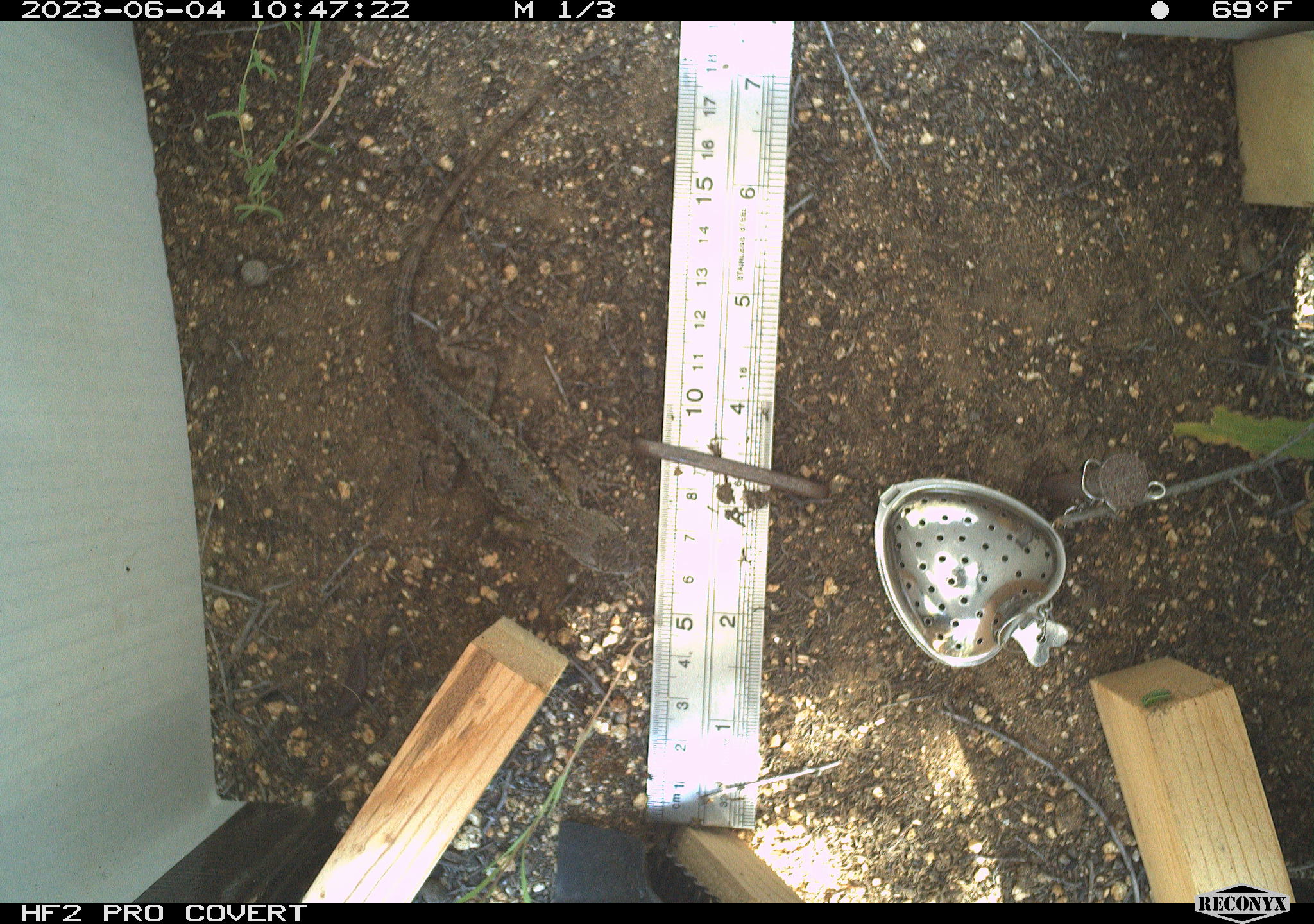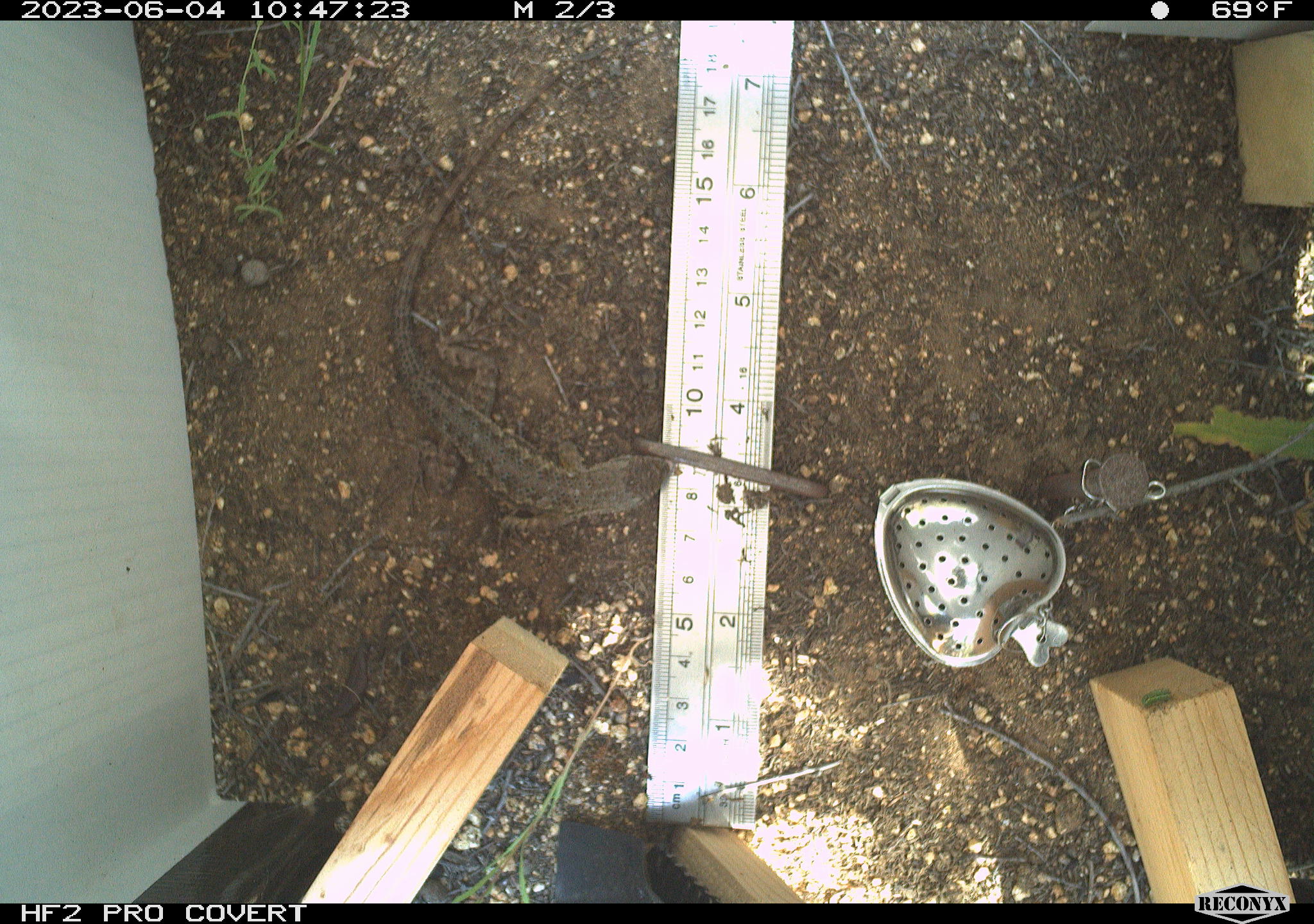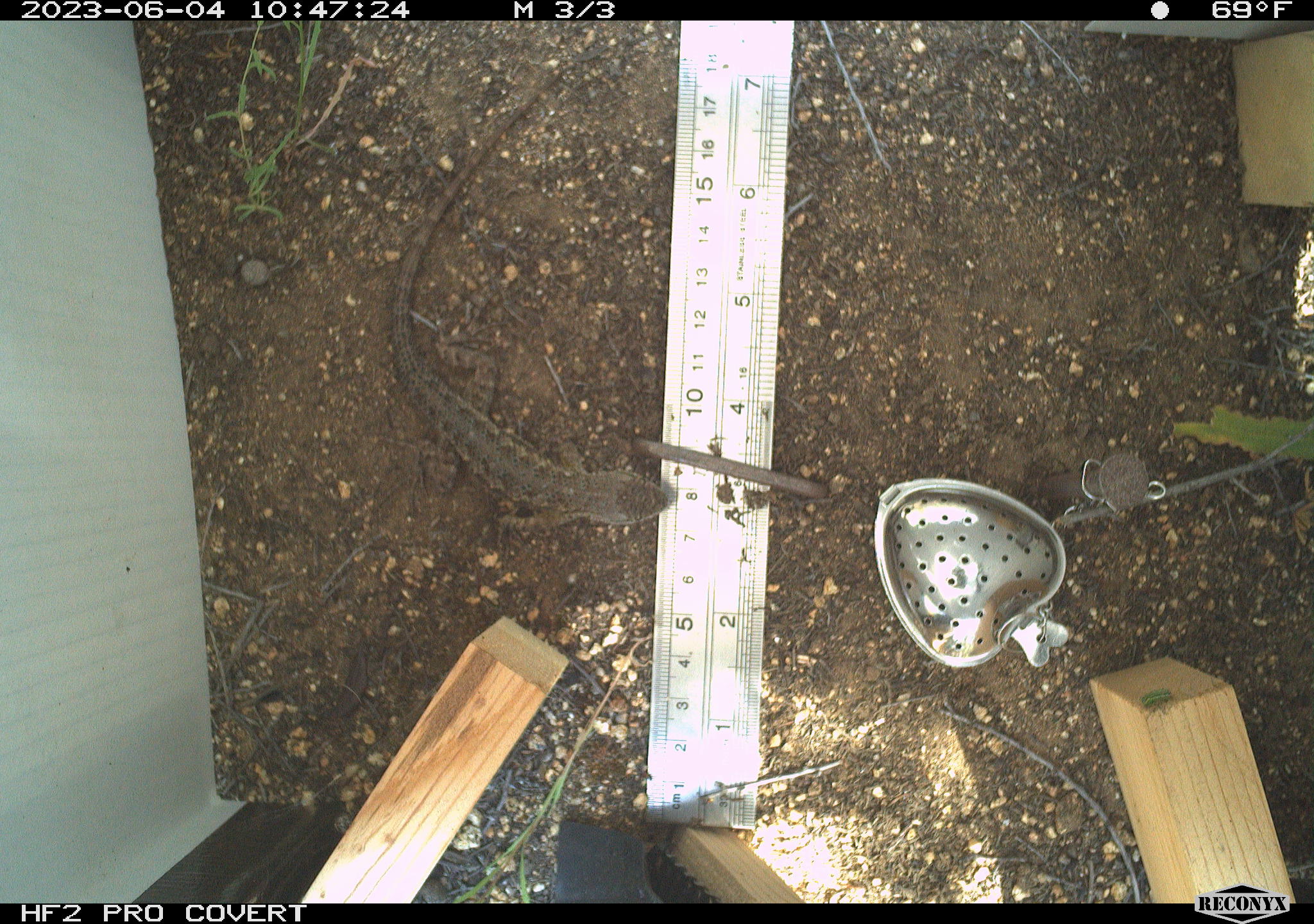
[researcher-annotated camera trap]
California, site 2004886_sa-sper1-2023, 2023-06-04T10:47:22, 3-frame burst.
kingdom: Animalia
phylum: Chordata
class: Reptilia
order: Squamata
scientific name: Squamata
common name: lizards and snakes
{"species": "lizards and snakes (Squamata)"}